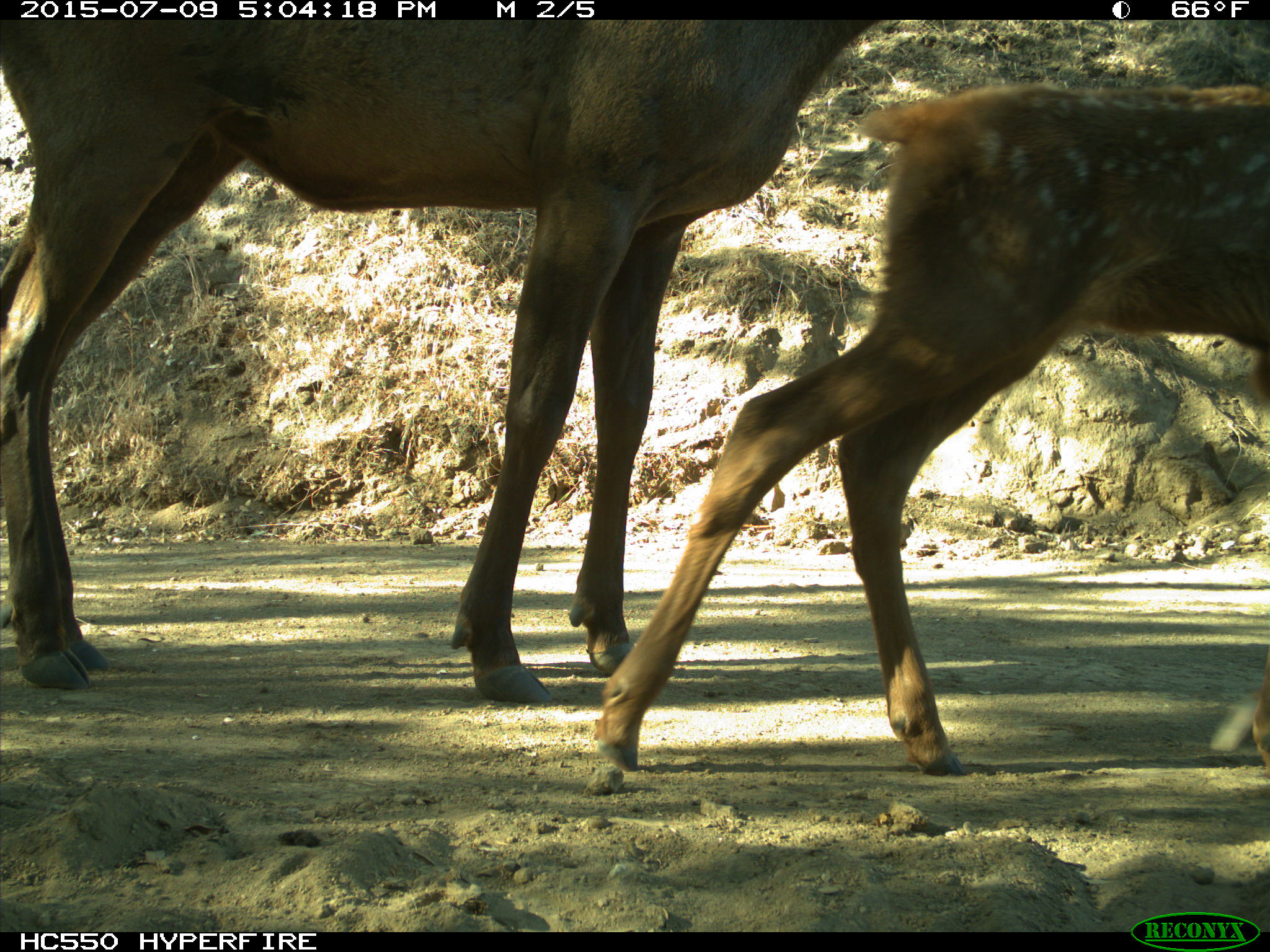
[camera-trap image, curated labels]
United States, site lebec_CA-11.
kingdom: Animalia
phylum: Chordata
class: Mammalia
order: Artiodactyla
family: Cervidae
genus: Cervus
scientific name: Cervus canadensis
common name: elk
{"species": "Cervus canadensis (elk)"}